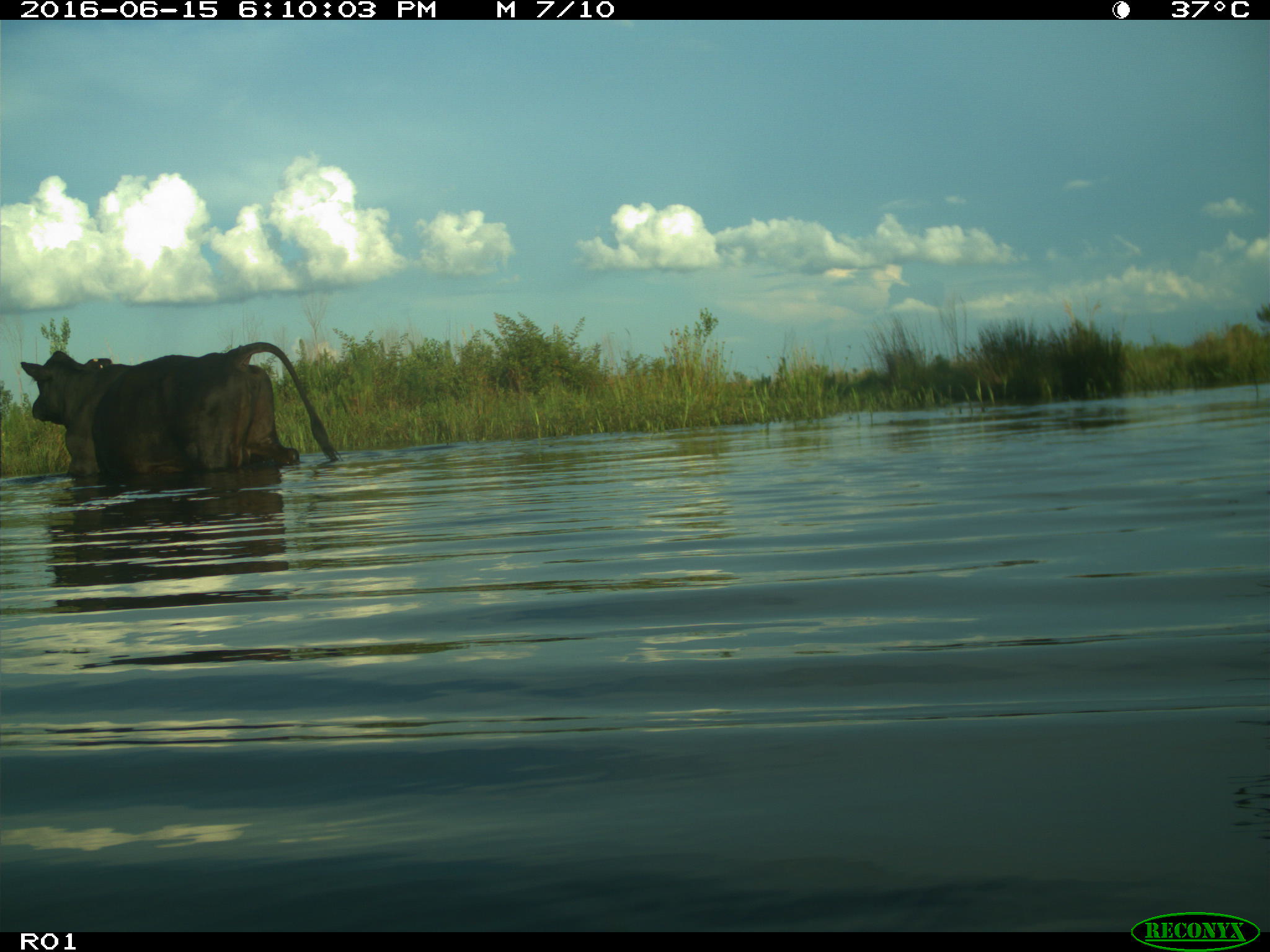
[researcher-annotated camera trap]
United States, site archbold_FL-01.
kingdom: Animalia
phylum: Chordata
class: Mammalia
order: Artiodactyla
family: Bovidae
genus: Bos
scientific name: Bos taurus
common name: domestic cow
Bos taurus (domestic cow).